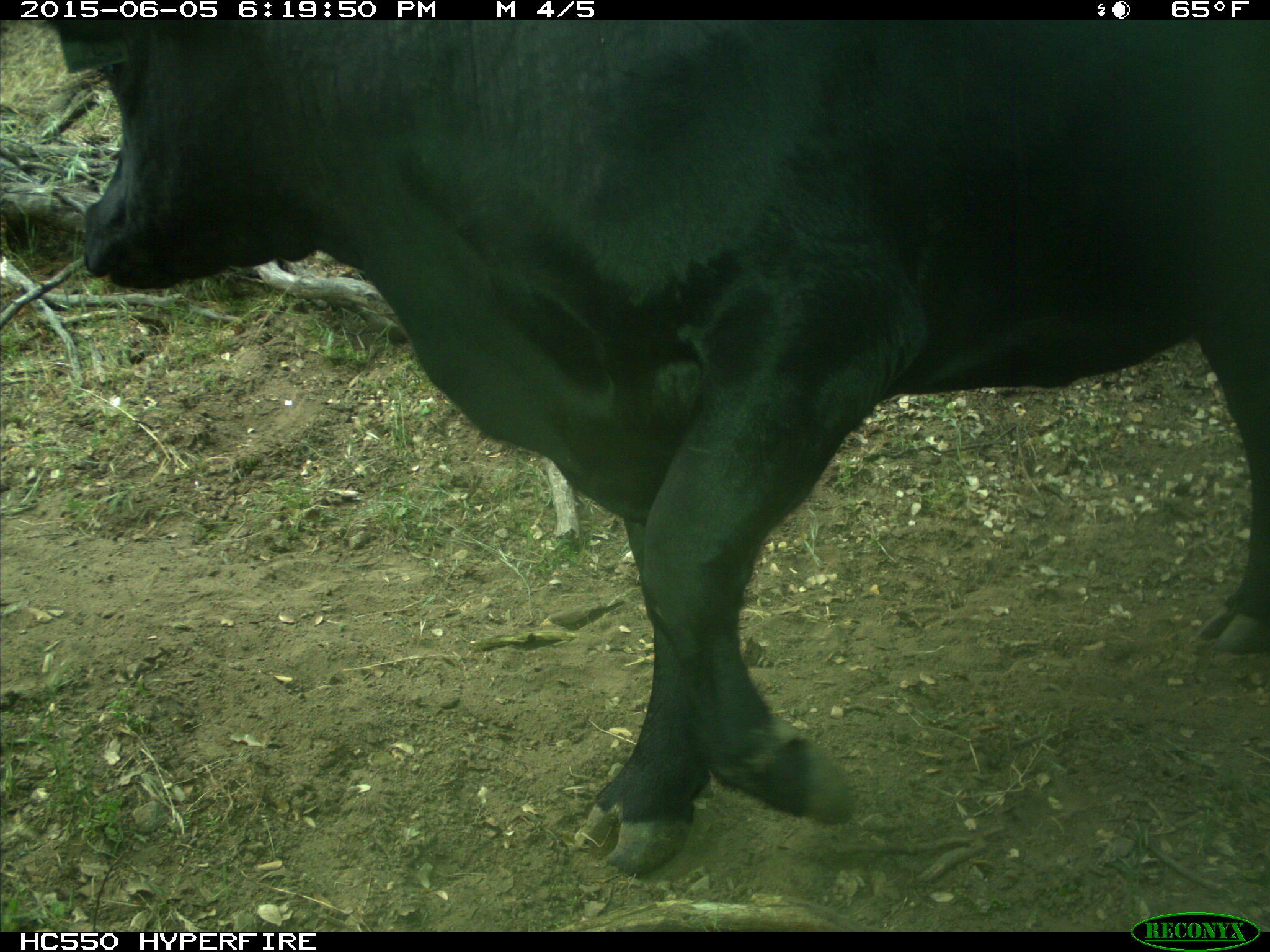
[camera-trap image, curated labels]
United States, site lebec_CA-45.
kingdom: Animalia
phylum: Chordata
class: Mammalia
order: Artiodactyla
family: Bovidae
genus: Bos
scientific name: Bos taurus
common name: domestic cow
Bos taurus (domestic cow).